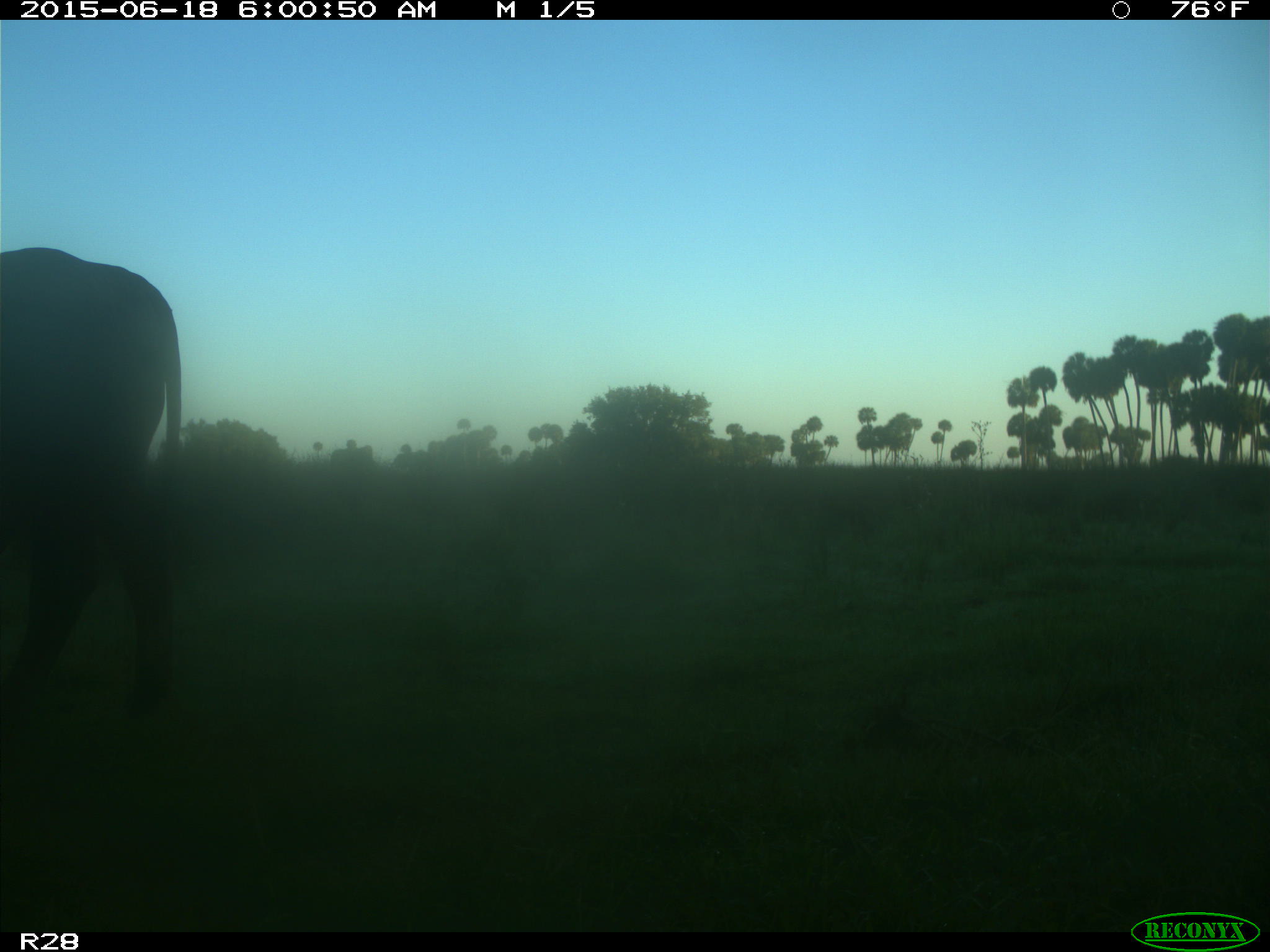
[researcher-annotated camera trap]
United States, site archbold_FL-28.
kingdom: Animalia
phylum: Chordata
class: Mammalia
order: Artiodactyla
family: Bovidae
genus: Bos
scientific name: Bos taurus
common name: domestic cow